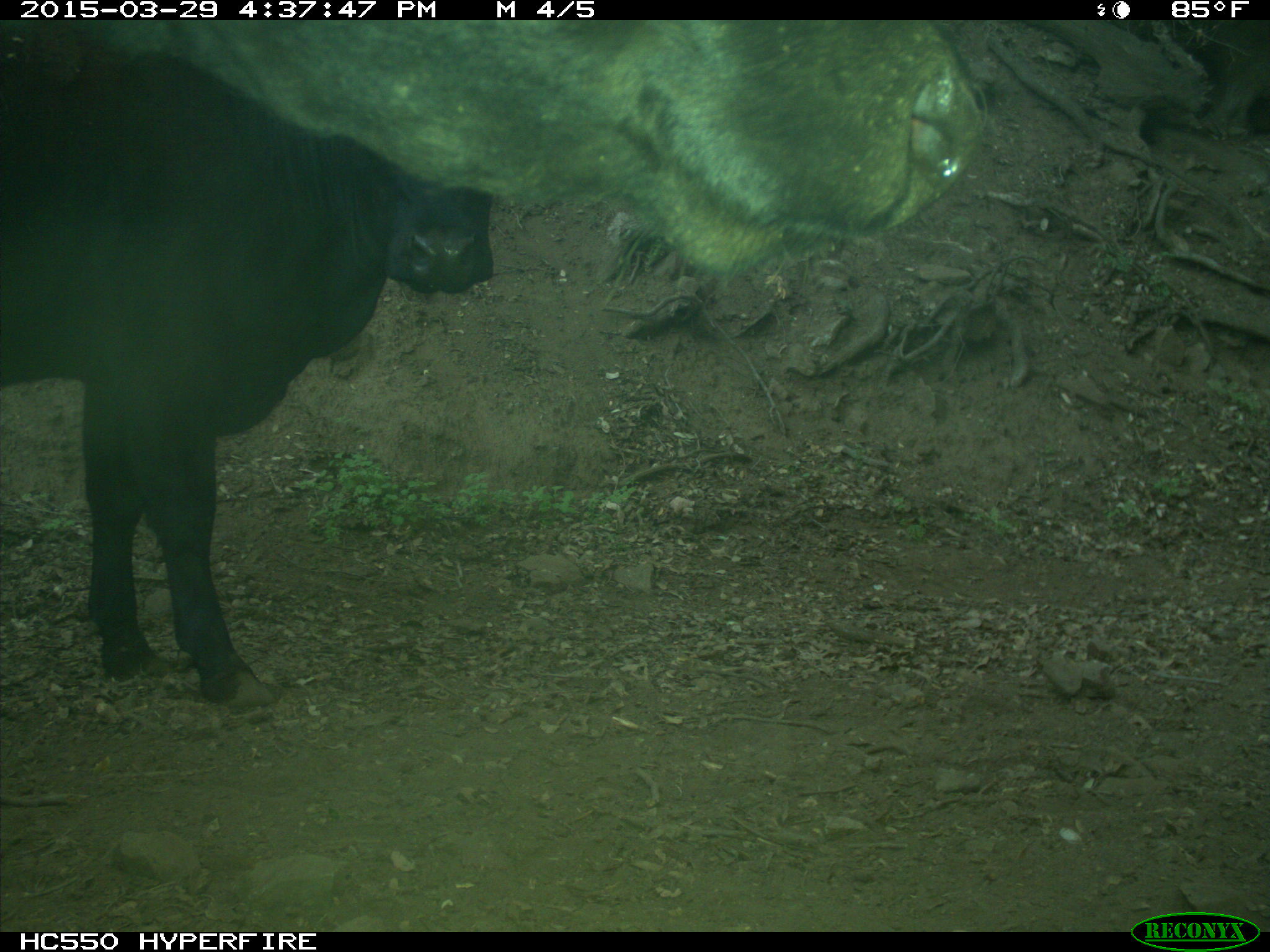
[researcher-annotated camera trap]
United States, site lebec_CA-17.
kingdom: Animalia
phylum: Chordata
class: Mammalia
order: Artiodactyla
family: Bovidae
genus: Bos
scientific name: Bos taurus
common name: domestic cow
Bos taurus (domestic cow).